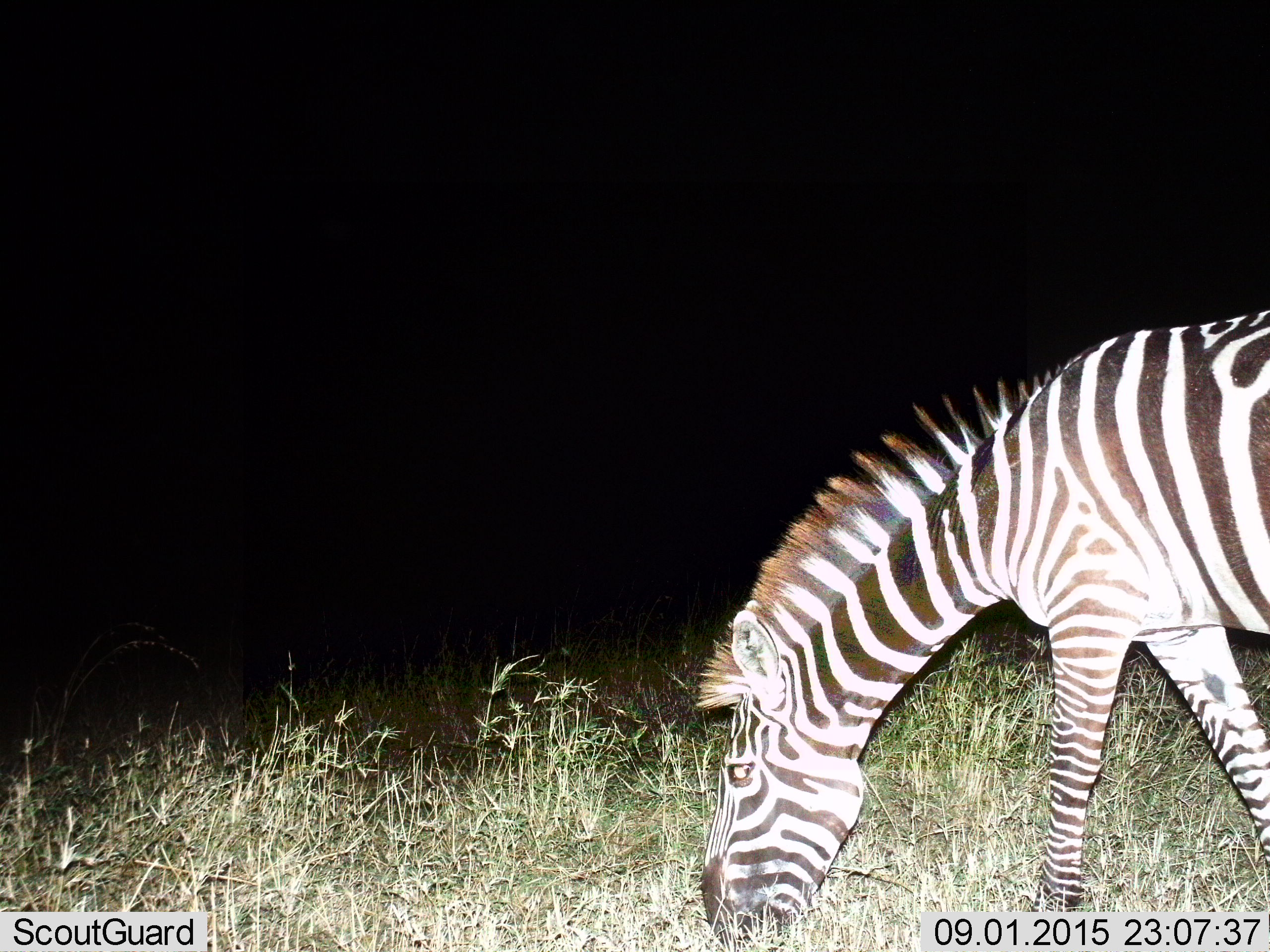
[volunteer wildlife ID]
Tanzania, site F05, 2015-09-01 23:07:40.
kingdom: Animalia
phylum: Chordata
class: Mammalia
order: Perissodactyla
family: Equidae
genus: Equus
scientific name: Equus quagga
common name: plains zebra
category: zebra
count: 1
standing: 22%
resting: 0%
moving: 0%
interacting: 0%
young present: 0%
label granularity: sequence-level